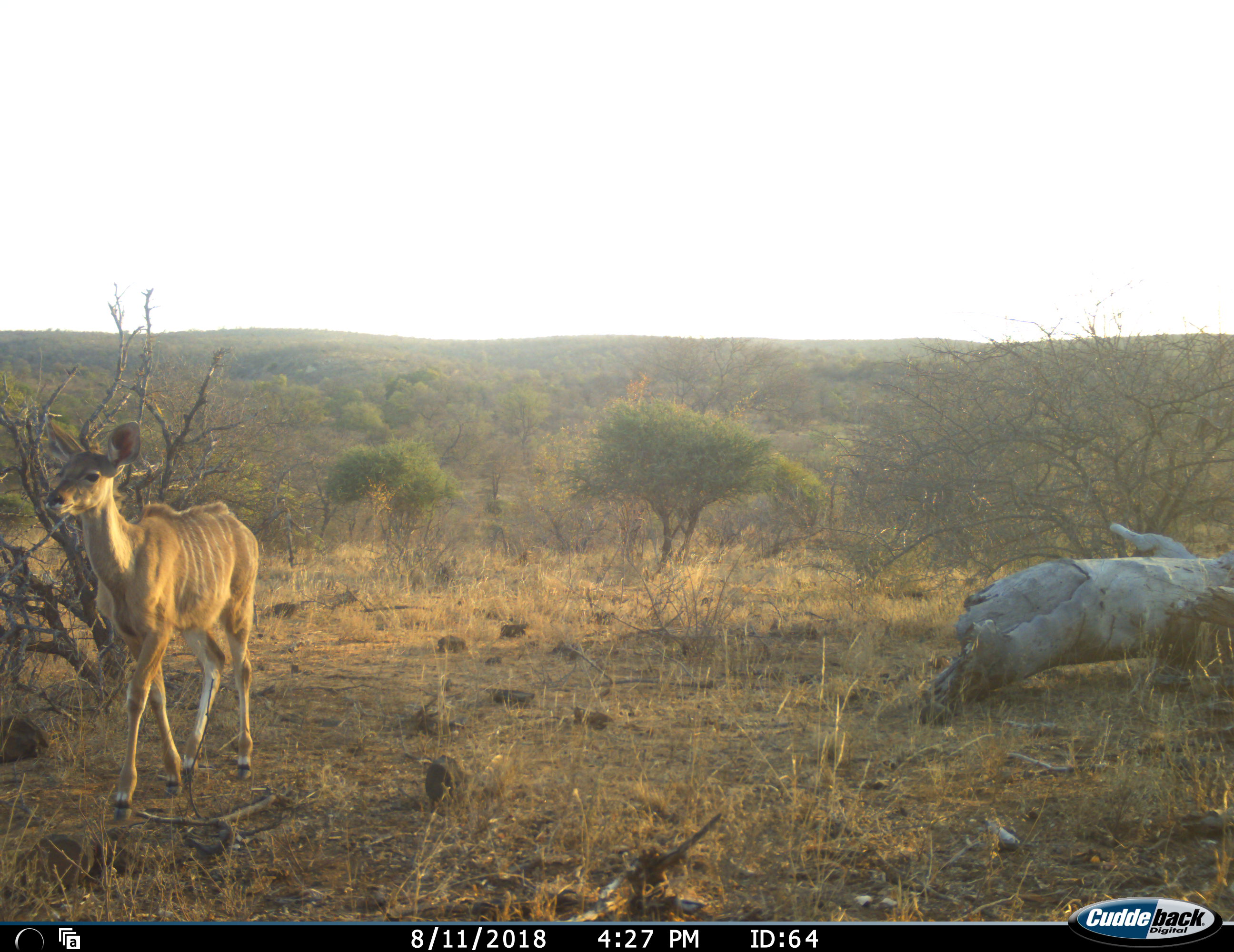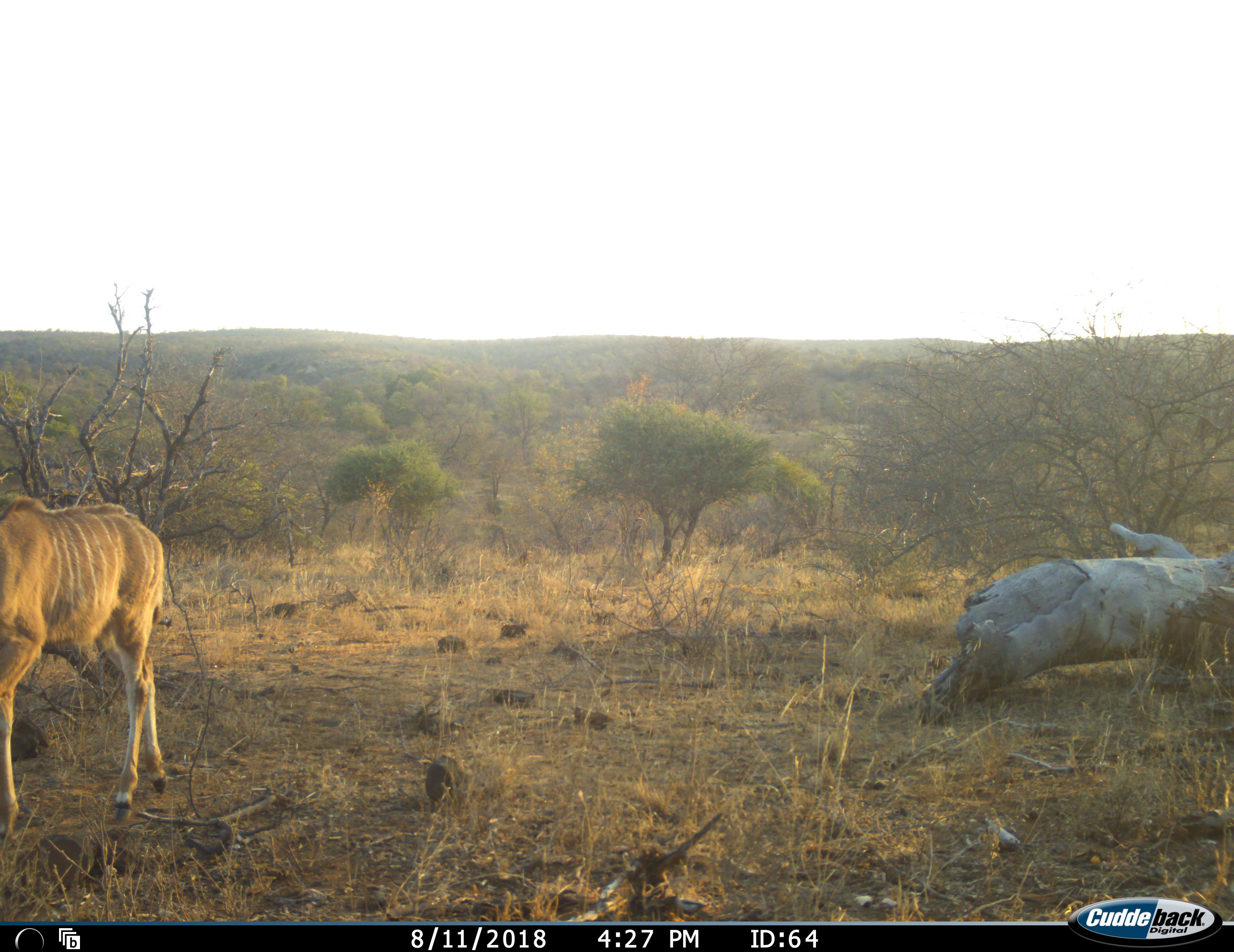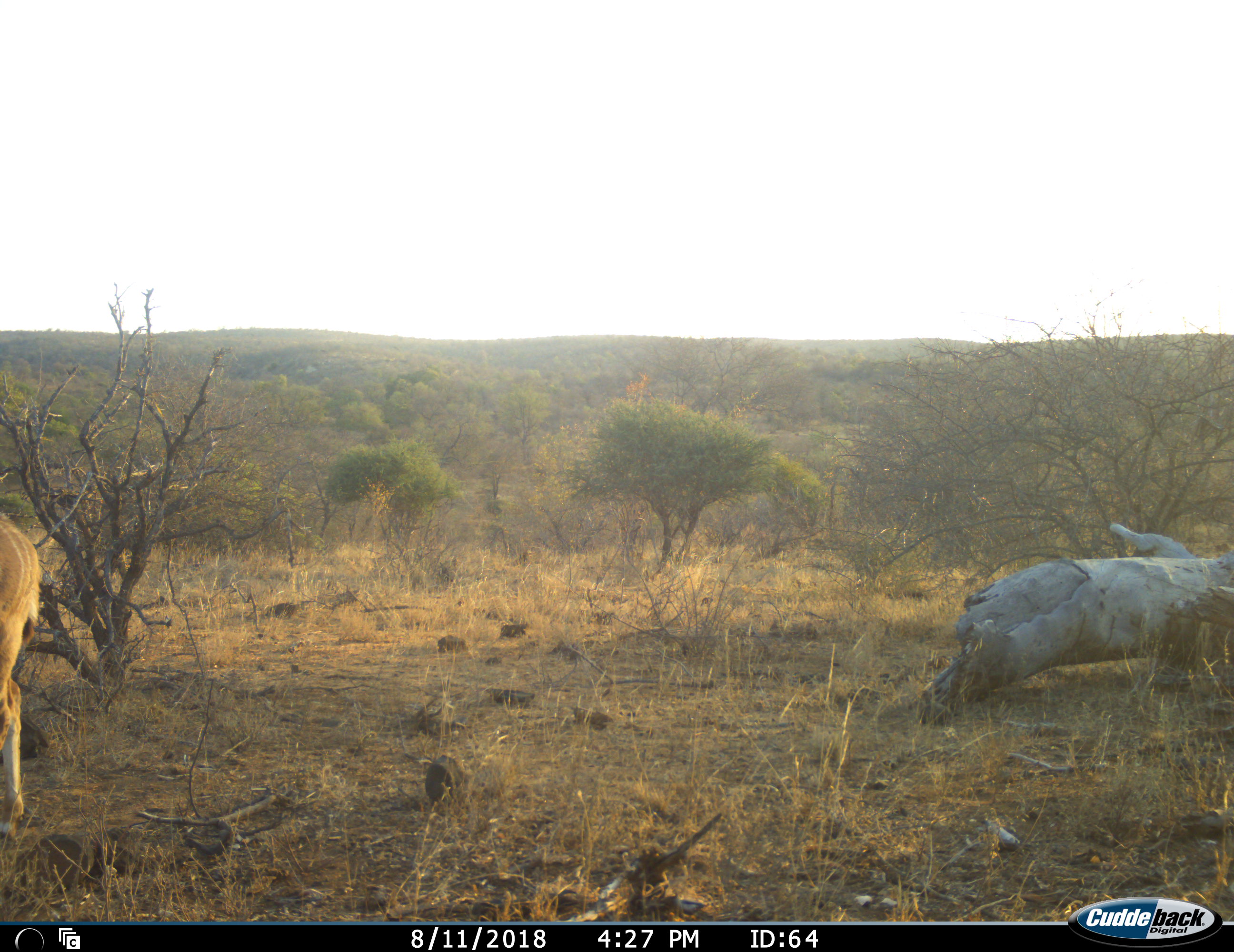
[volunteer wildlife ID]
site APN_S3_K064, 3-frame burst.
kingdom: Animalia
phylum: Chordata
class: Mammalia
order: Artiodactyla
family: Bovidae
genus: Tragelaphus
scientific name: Tragelaphus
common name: kudu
Kudu (Tragelaphus), count 1. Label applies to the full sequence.